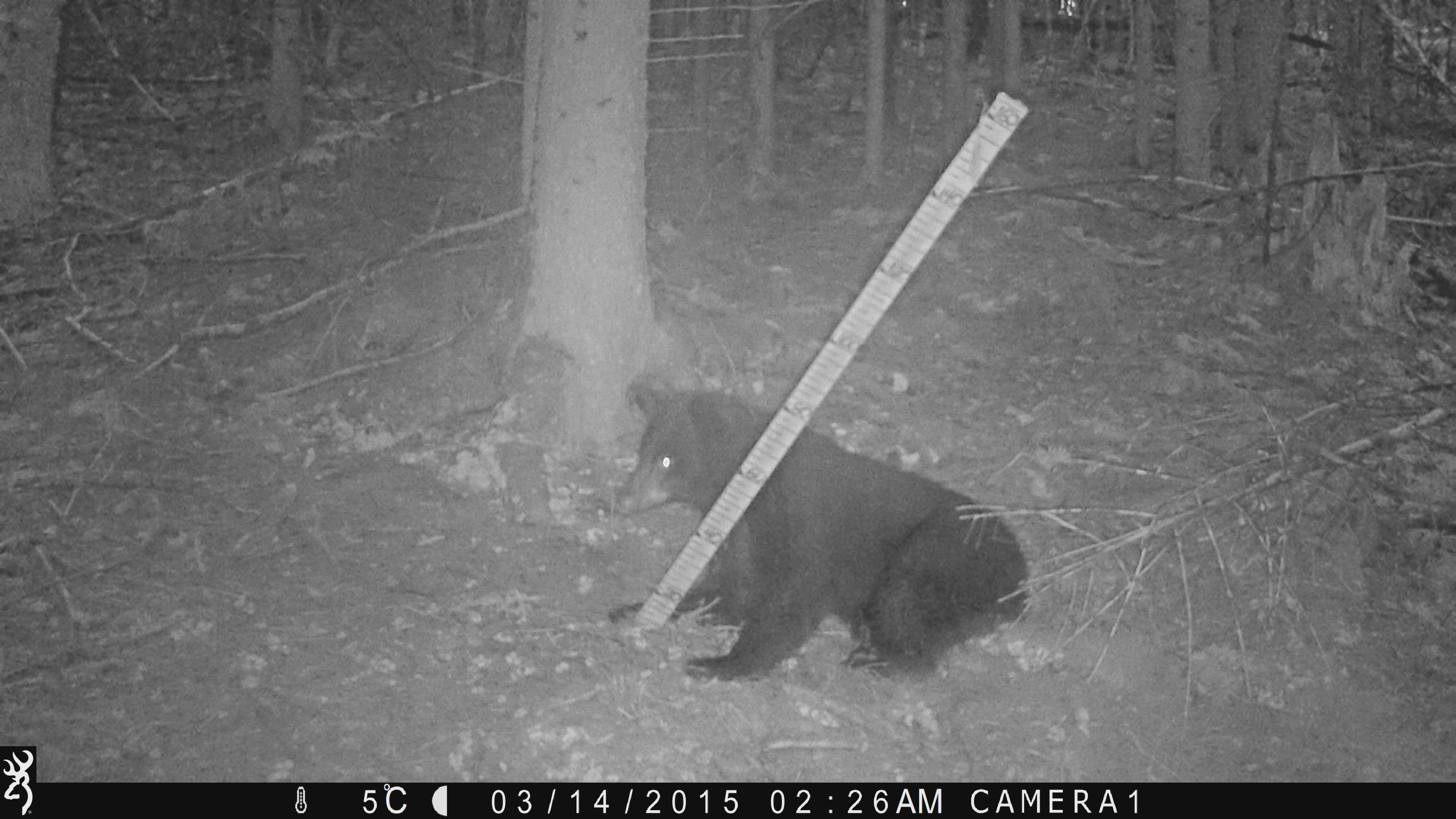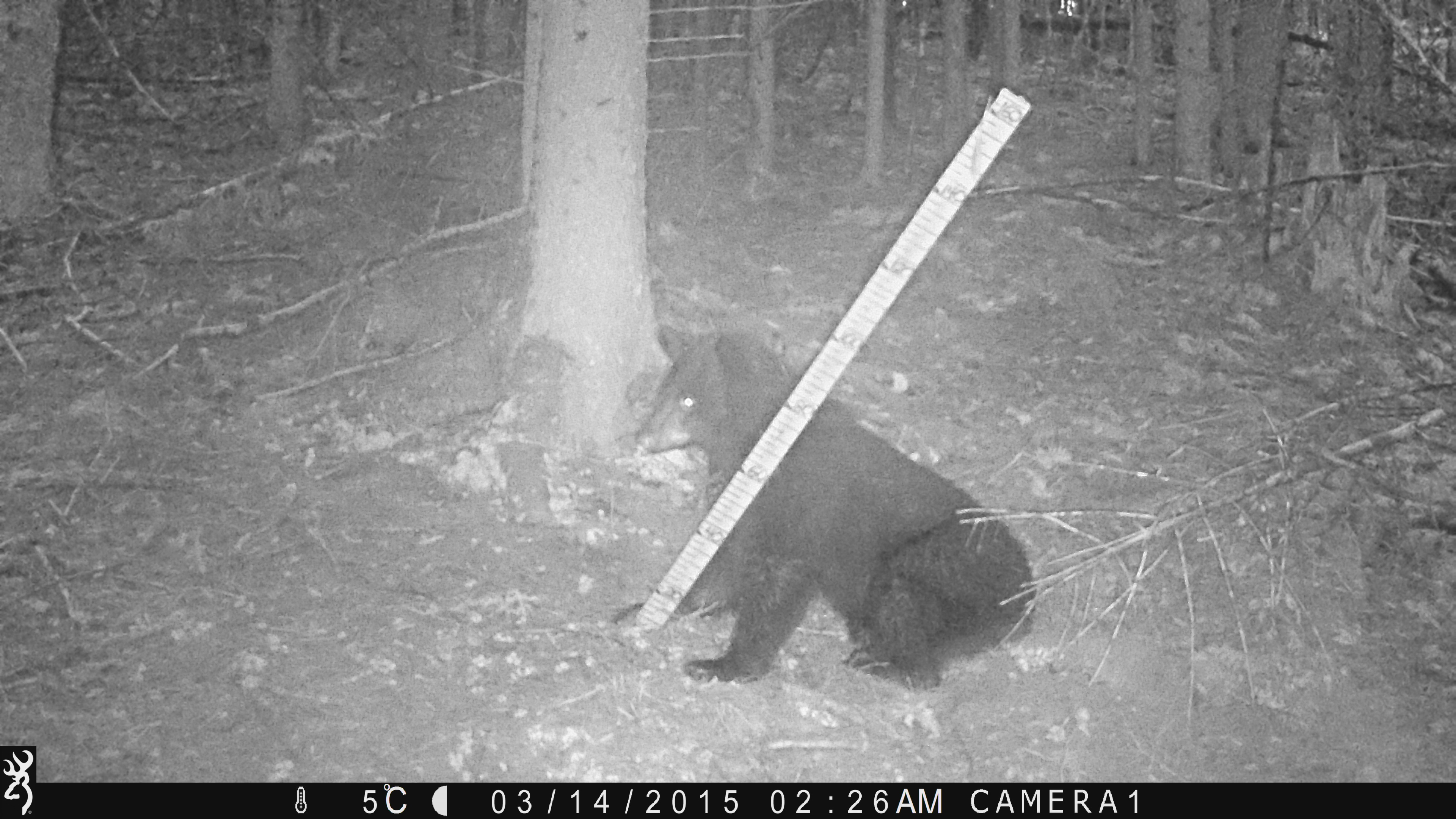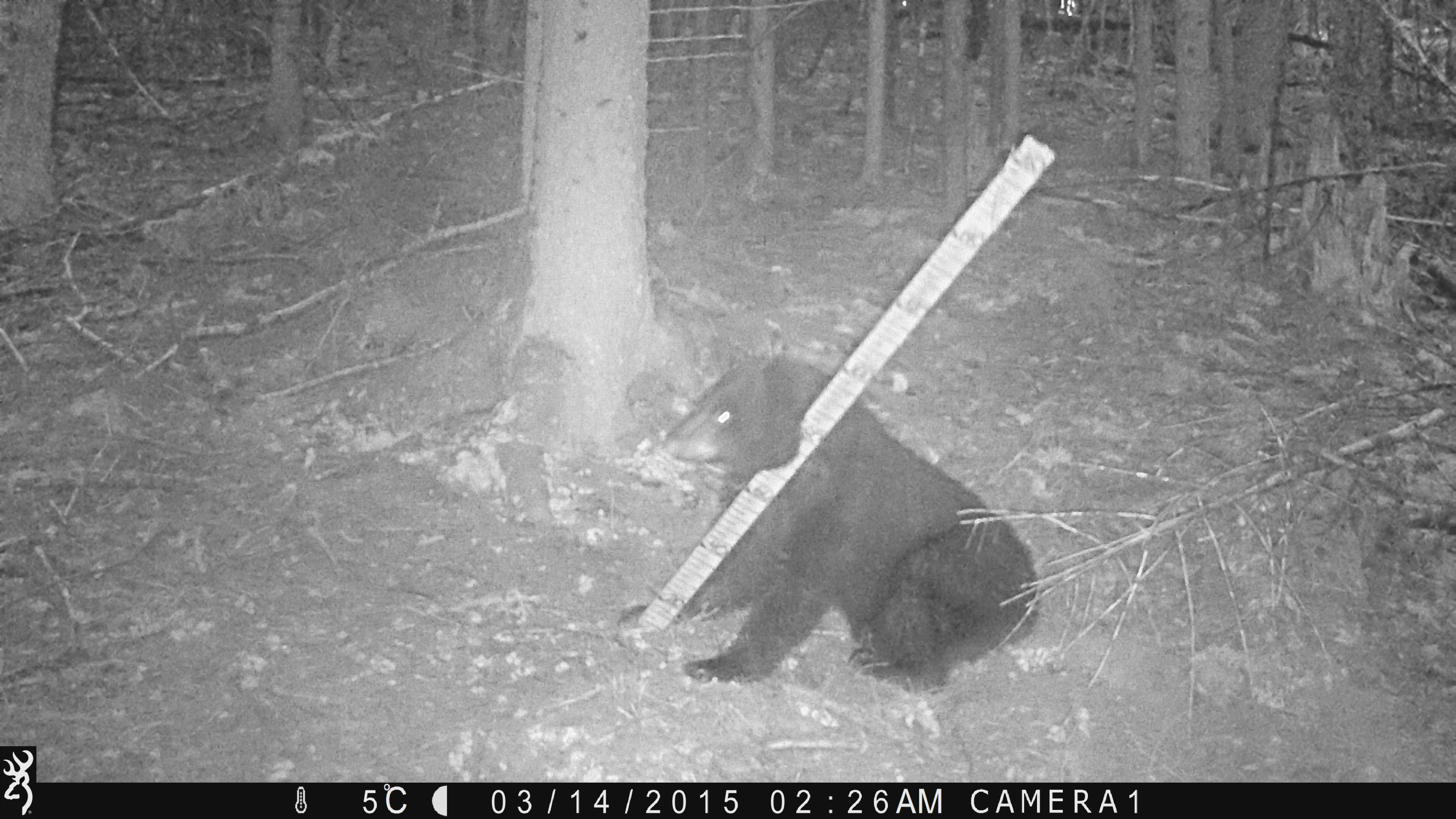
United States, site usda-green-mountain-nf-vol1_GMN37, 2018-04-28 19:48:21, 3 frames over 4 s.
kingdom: Animalia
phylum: Chordata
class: Mammalia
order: Carnivora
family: Ursidae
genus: Ursus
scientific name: Ursus americanus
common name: black bear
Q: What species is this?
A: Black bear (Ursus americanus).